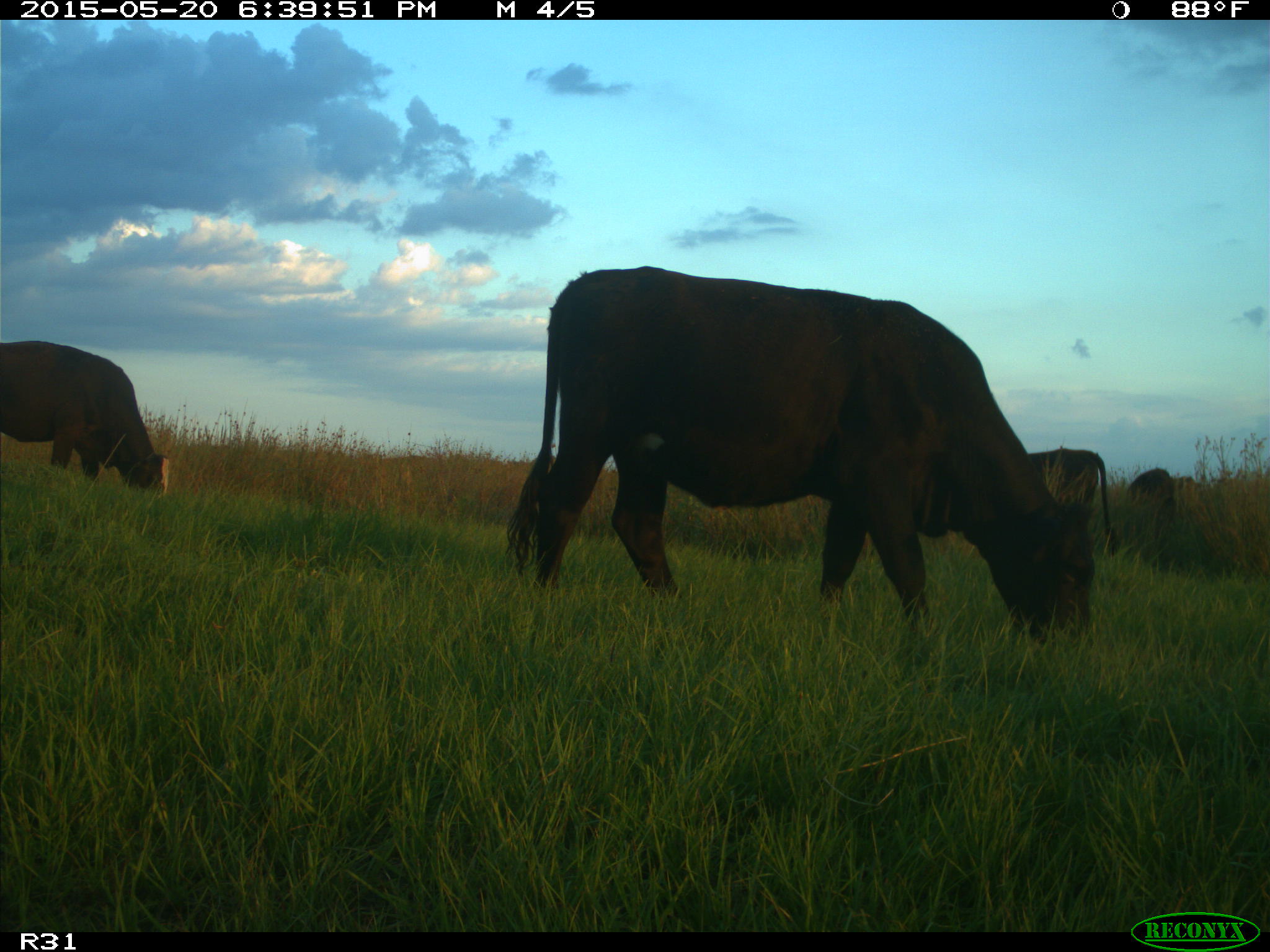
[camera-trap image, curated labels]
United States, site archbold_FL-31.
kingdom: Animalia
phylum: Chordata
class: Mammalia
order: Artiodactyla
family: Bovidae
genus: Bos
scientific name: Bos taurus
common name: domestic cow